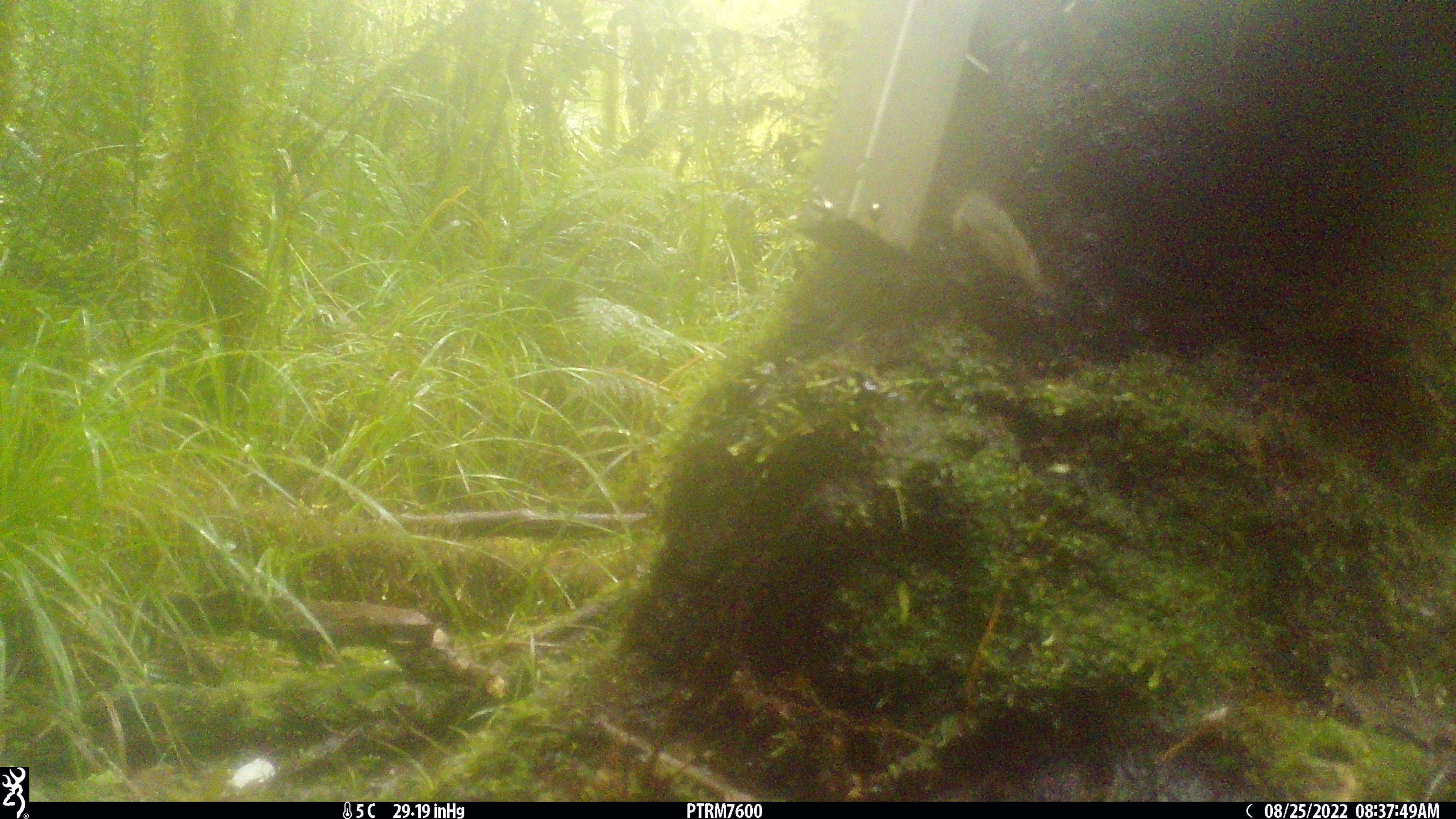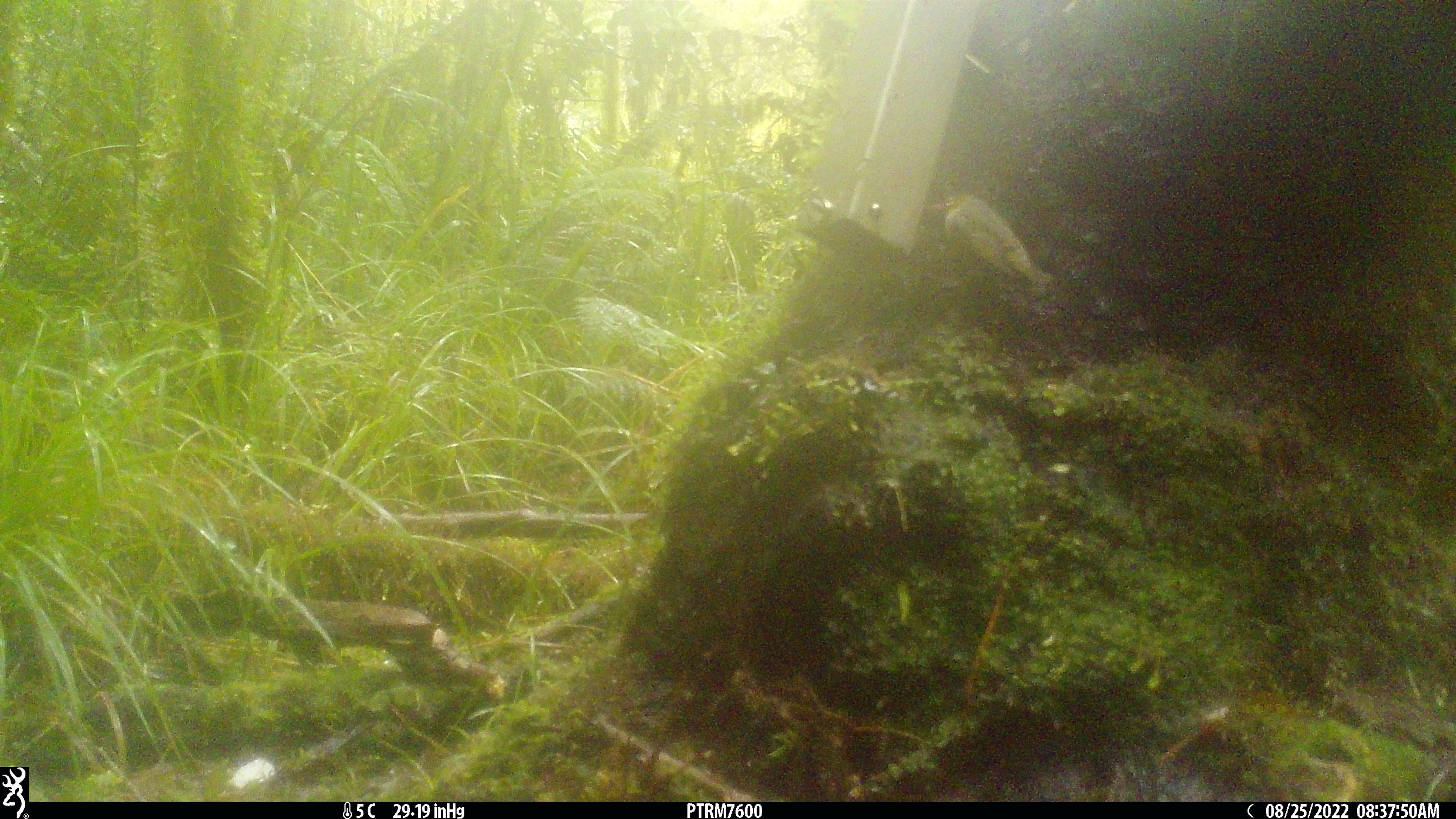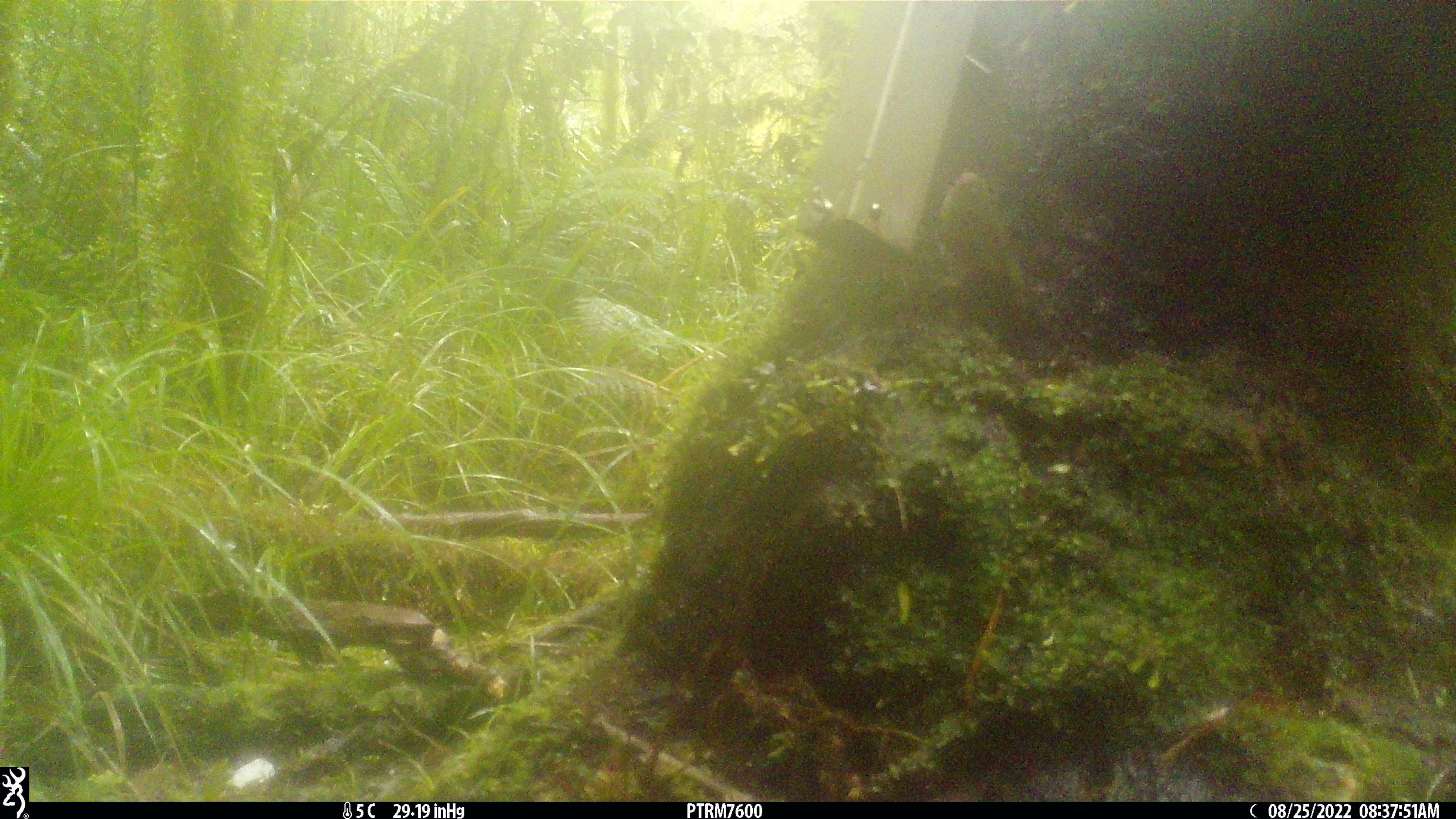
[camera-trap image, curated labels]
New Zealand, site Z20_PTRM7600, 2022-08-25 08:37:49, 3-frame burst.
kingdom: Animalia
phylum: Chordata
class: Aves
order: Passeriformes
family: Zosteropidae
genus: Zosterops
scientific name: Zosterops lateralis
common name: silvereye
Silvereye (Zosterops lateralis).